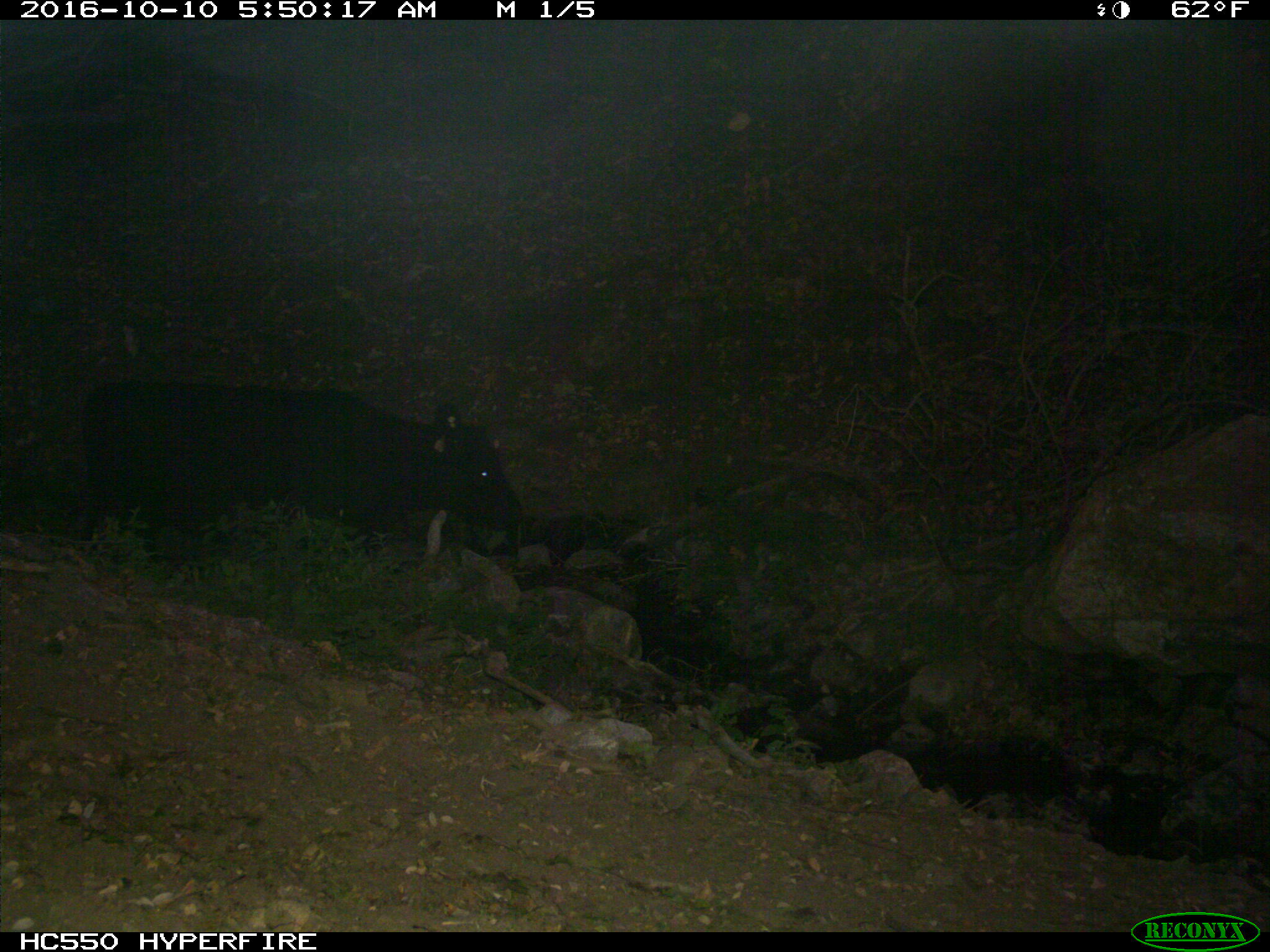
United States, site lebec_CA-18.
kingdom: Animalia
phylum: Chordata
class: Mammalia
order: Artiodactyla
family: Bovidae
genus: Bos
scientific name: Bos taurus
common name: domestic cow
Bos taurus (domestic cow).